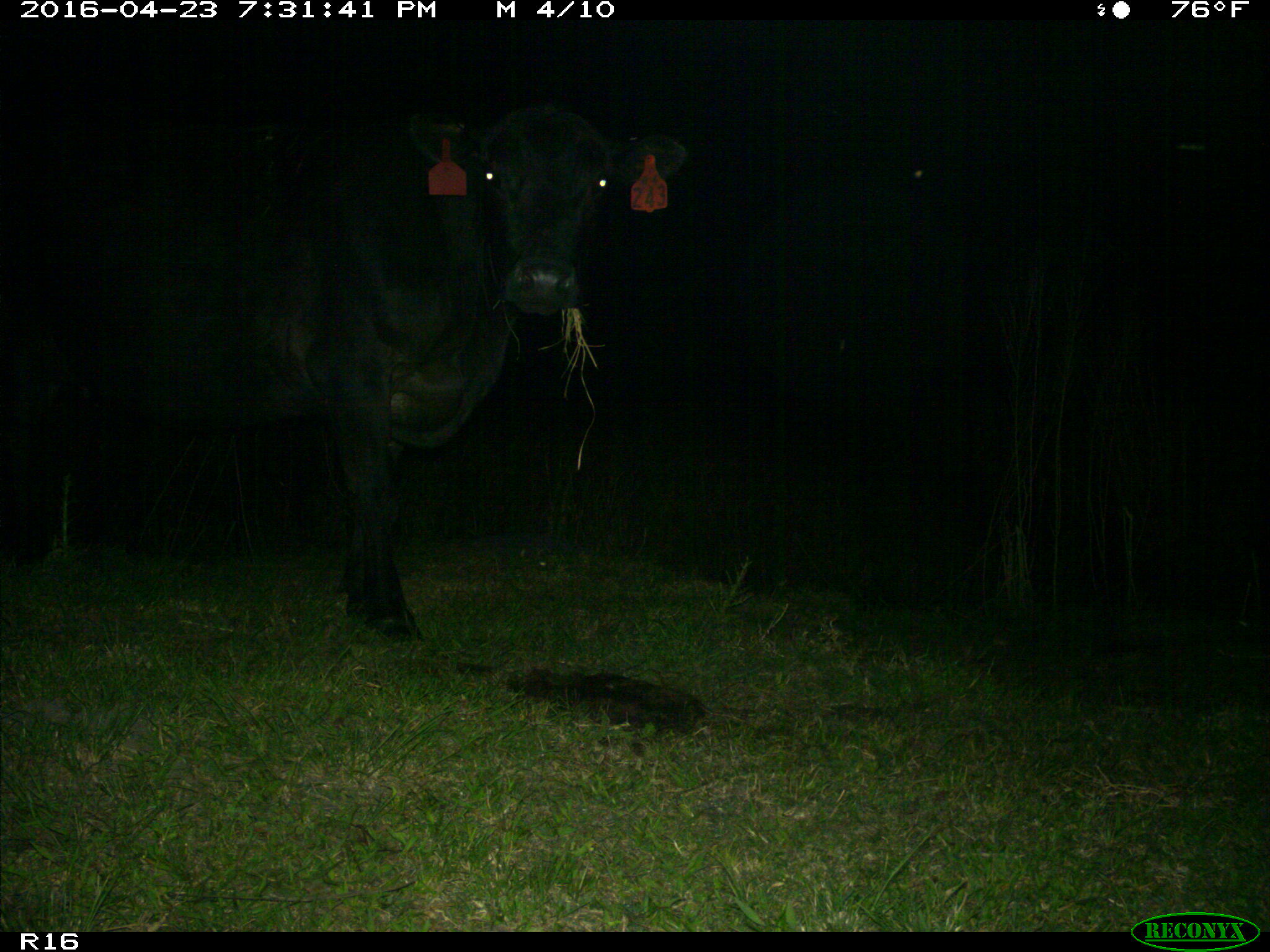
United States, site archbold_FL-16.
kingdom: Animalia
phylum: Chordata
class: Mammalia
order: Artiodactyla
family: Bovidae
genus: Bos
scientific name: Bos taurus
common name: domestic cow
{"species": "Bos taurus (domestic cow)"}